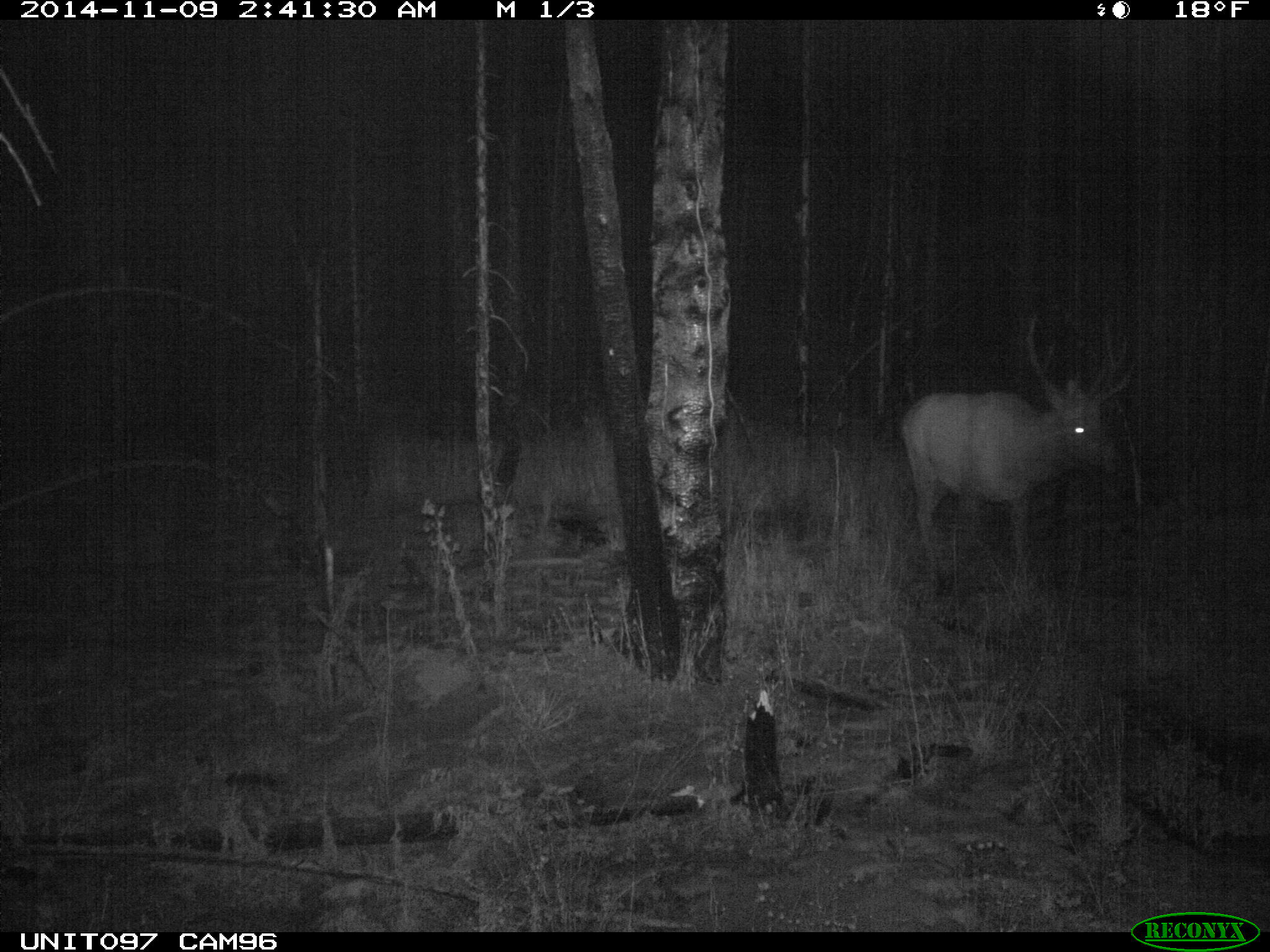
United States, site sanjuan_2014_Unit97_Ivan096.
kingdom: Animalia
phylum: Chordata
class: Mammalia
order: Artiodactyla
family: Cervidae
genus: Cervus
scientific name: Cervus elaphus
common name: red deer